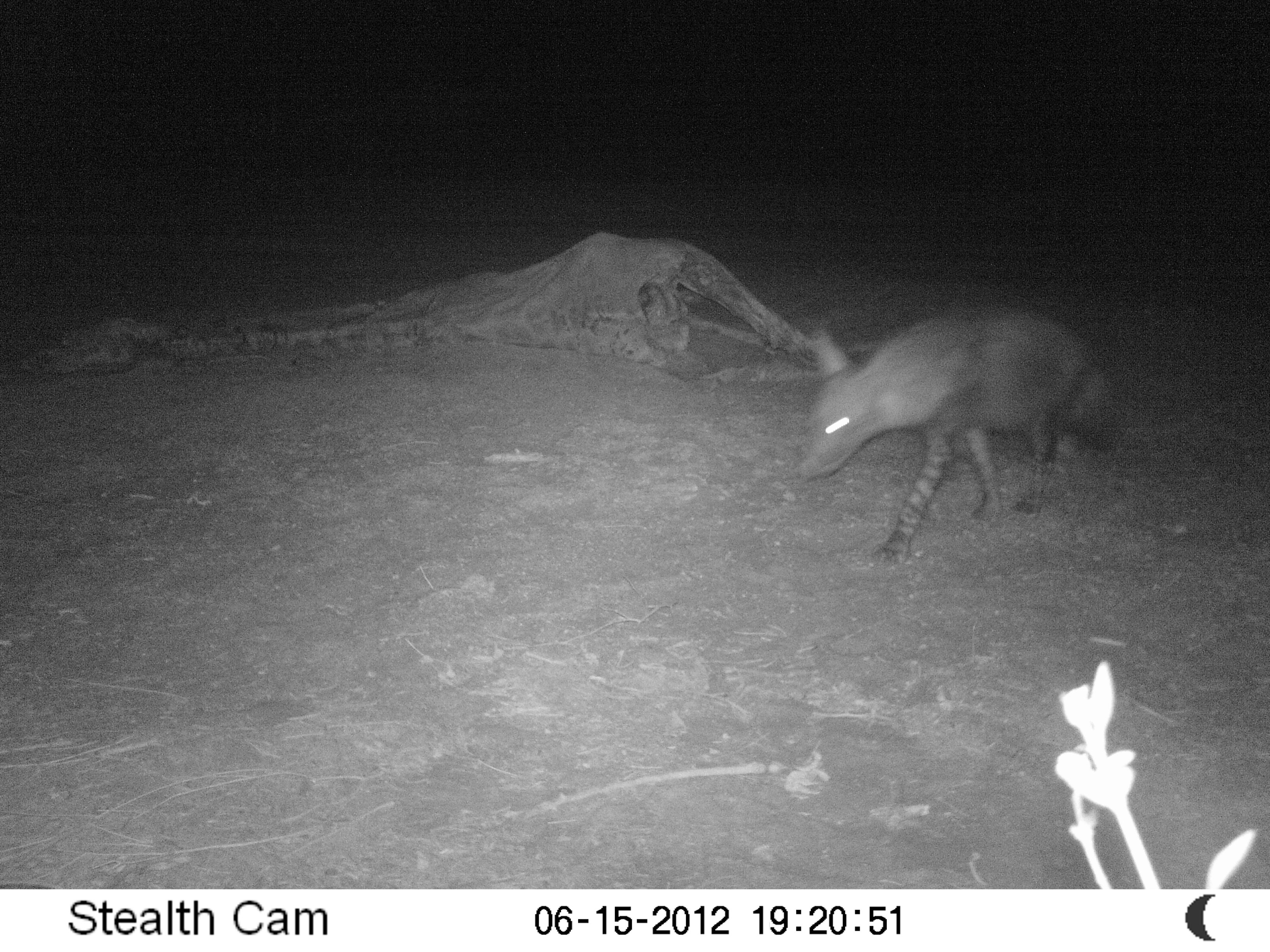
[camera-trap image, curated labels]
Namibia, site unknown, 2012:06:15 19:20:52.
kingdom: Animalia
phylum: Chordata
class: Mammalia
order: Carnivora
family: Hyaenidae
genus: Parahyaena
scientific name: Parahyaena brunnea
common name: brown hyena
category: hyaena brunnea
Hyaena brunnea (brown hyena) (Parahyaena brunnea).